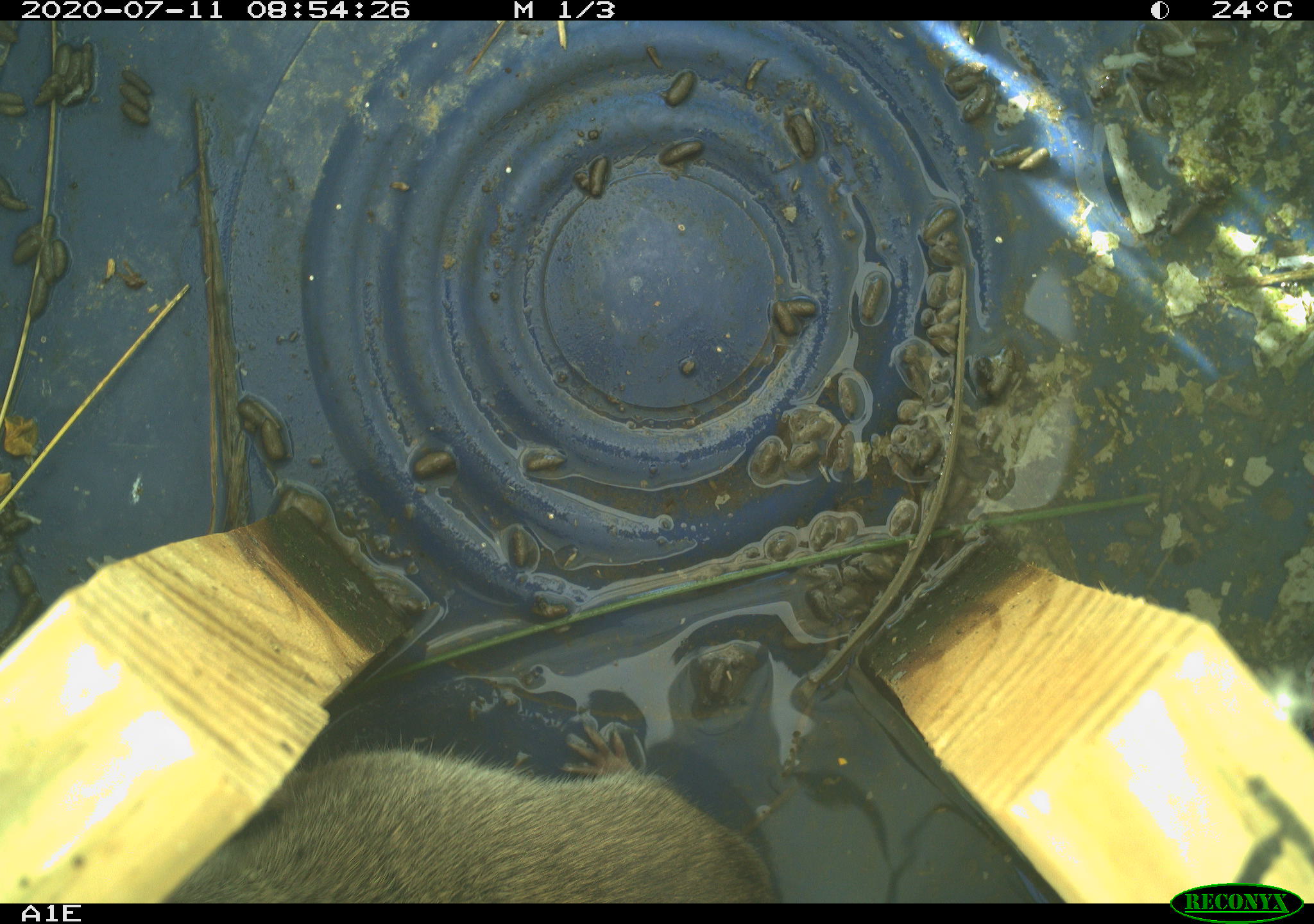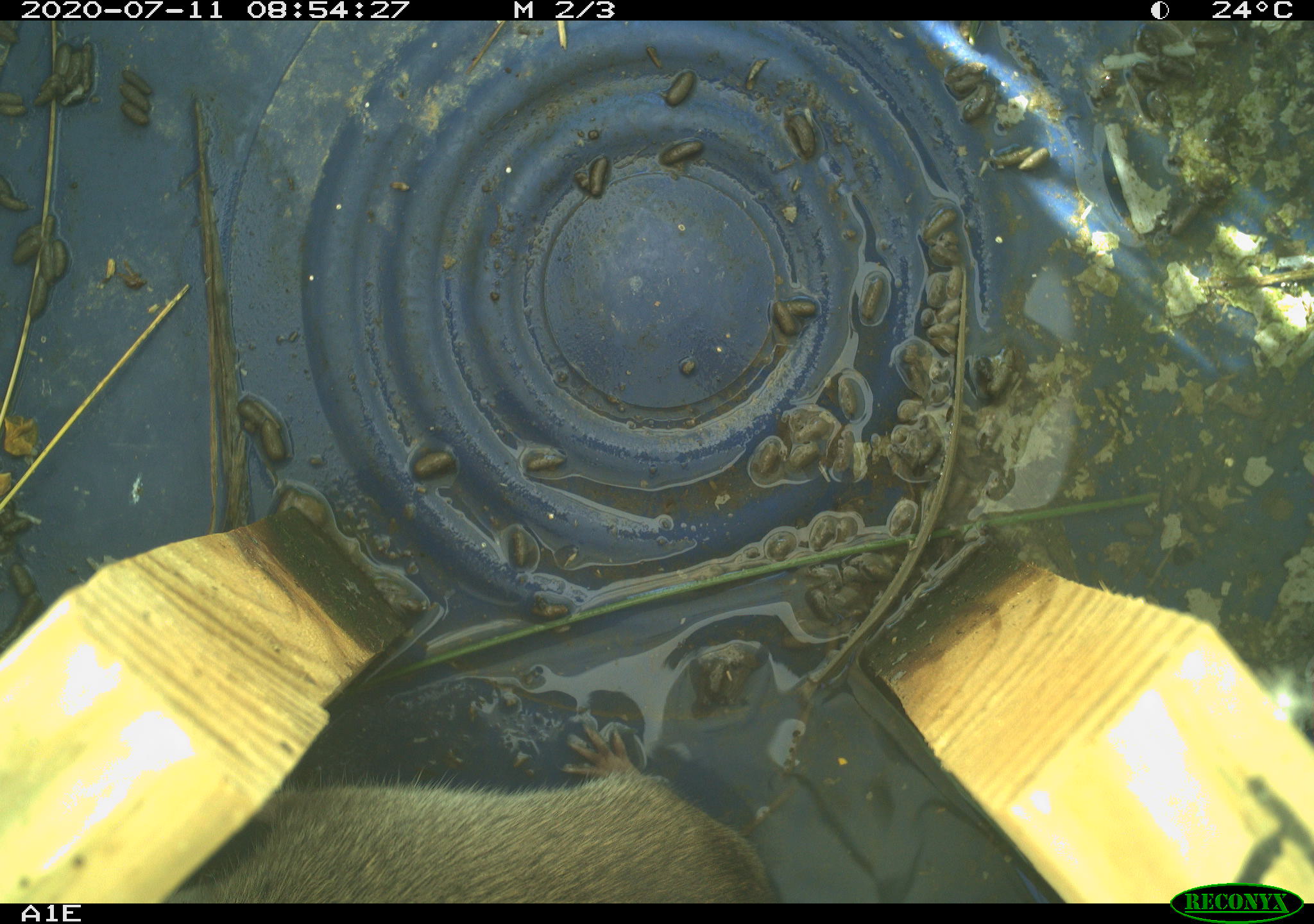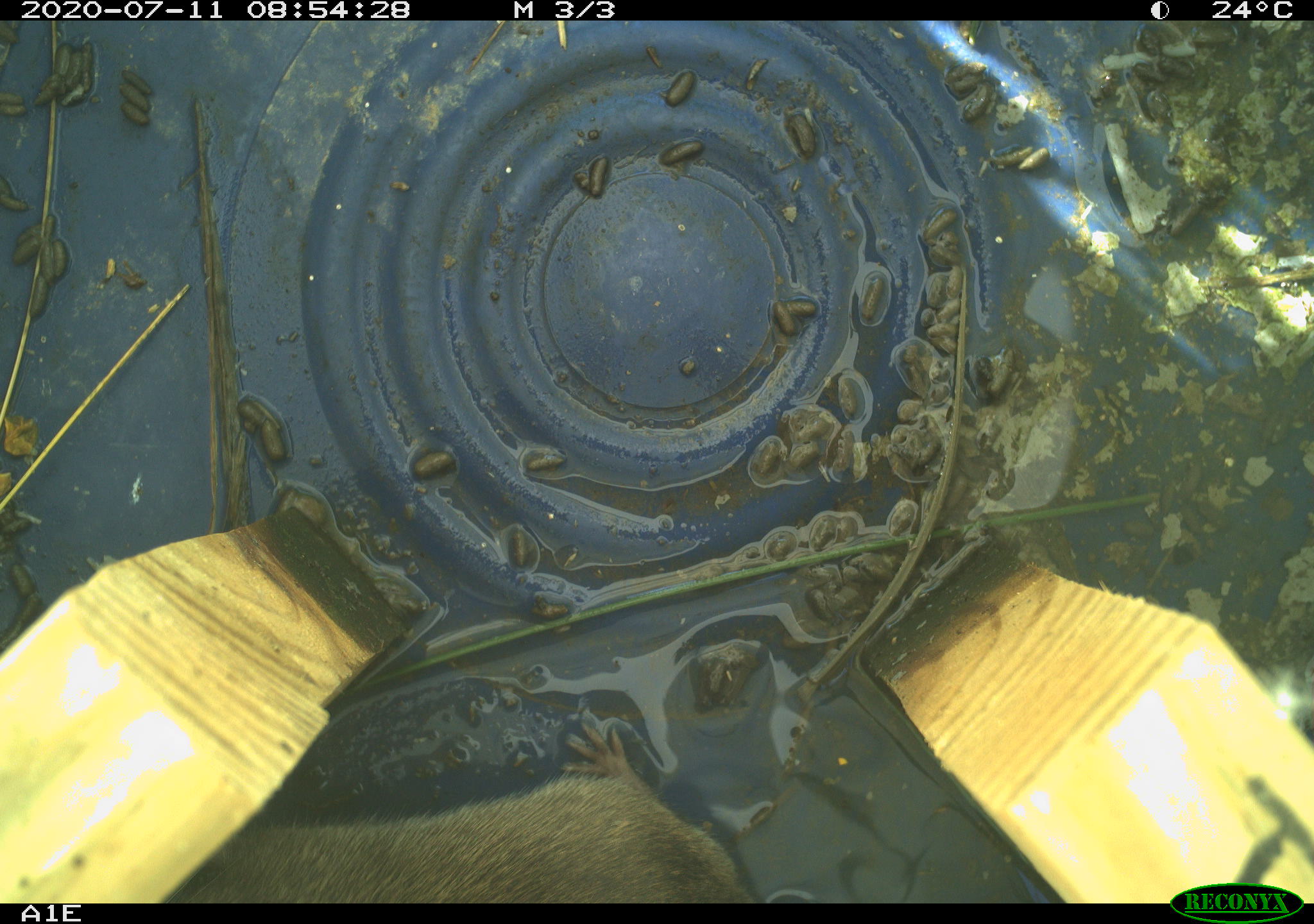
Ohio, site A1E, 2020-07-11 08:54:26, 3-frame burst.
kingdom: Animalia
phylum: Chordata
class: Mammalia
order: Rodentia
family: Cricetidae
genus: Microtus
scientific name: Microtus pennsylvanicus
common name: meadow vole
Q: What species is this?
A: Meadow vole (Microtus pennsylvanicus).